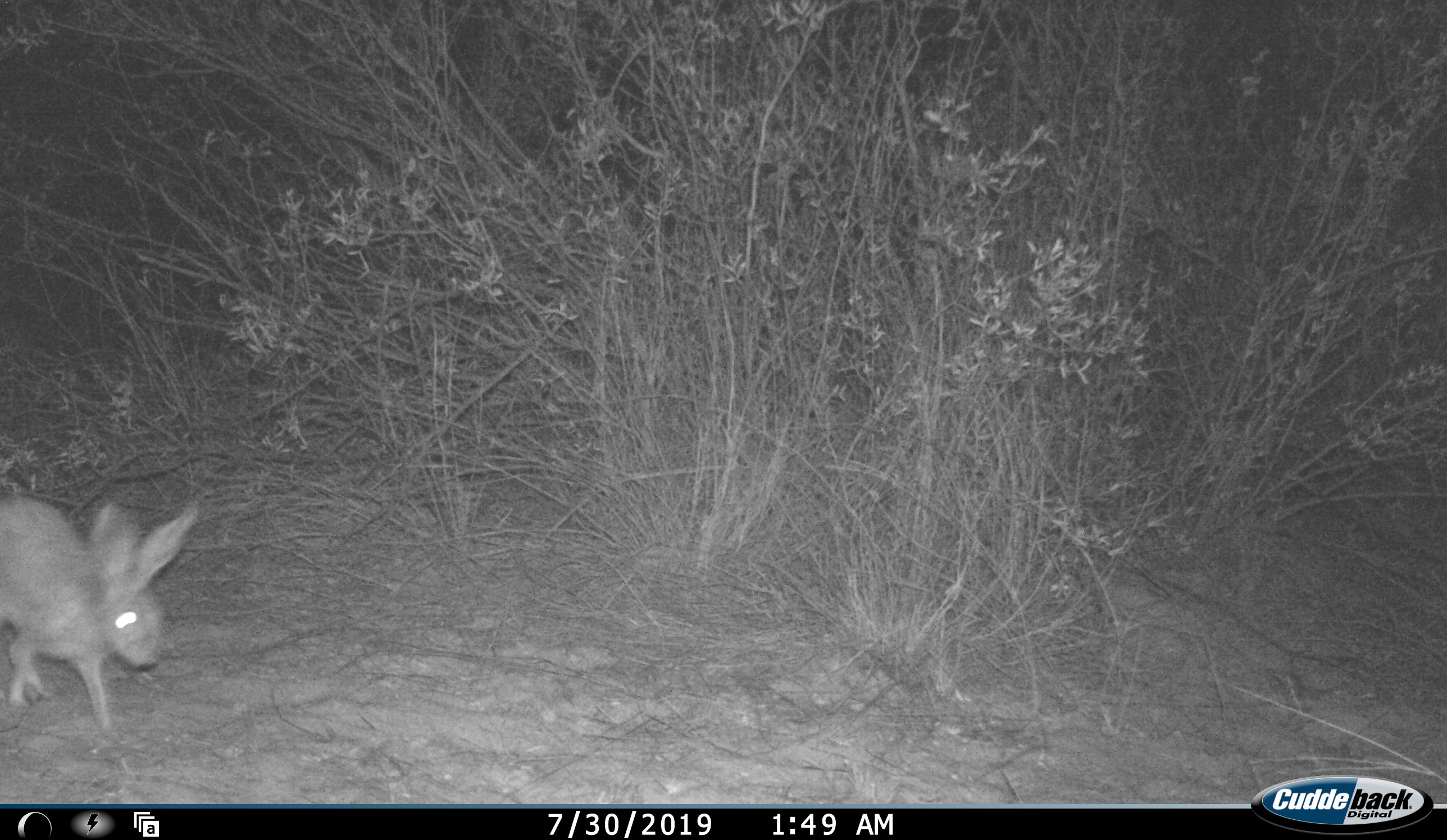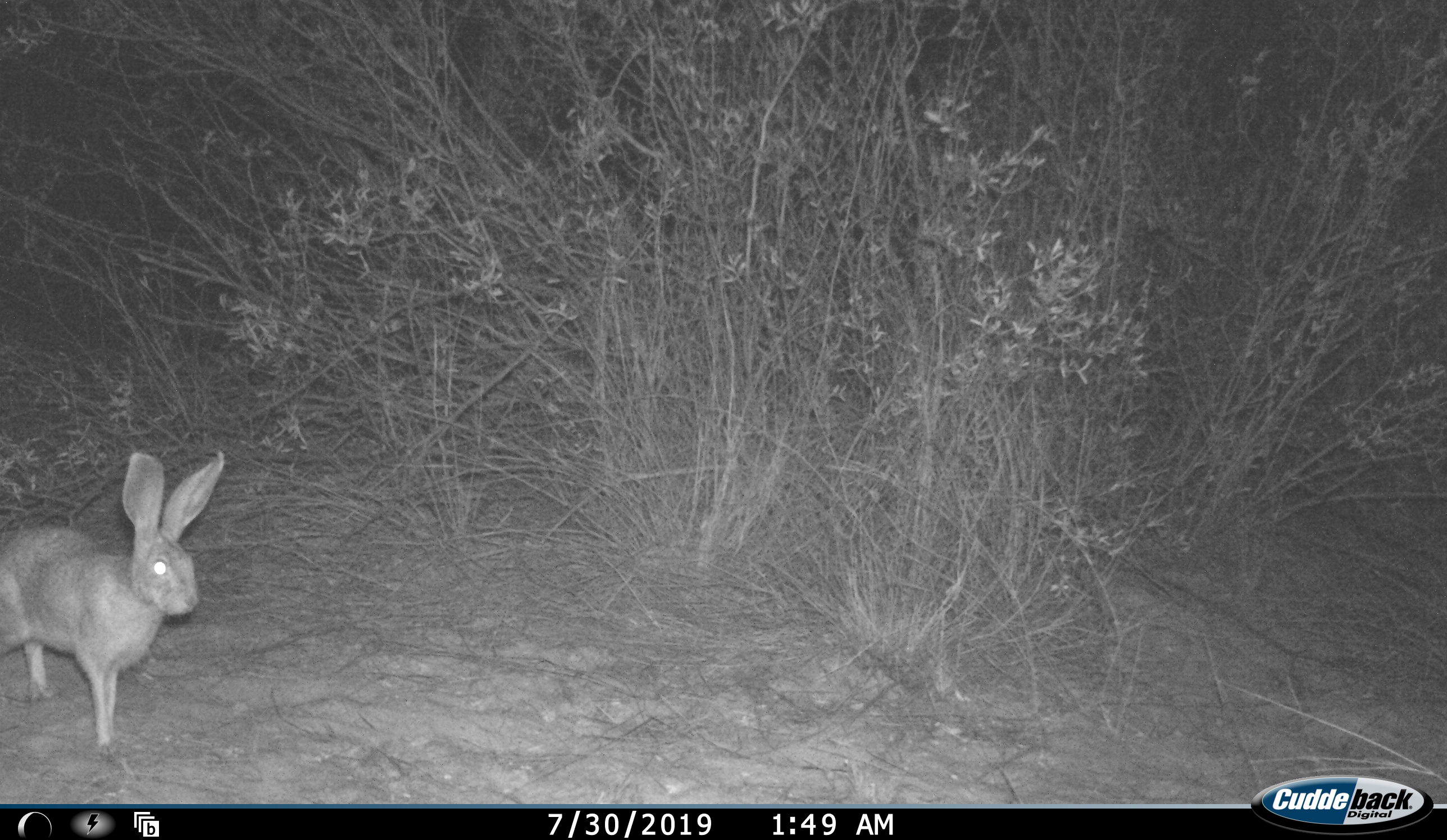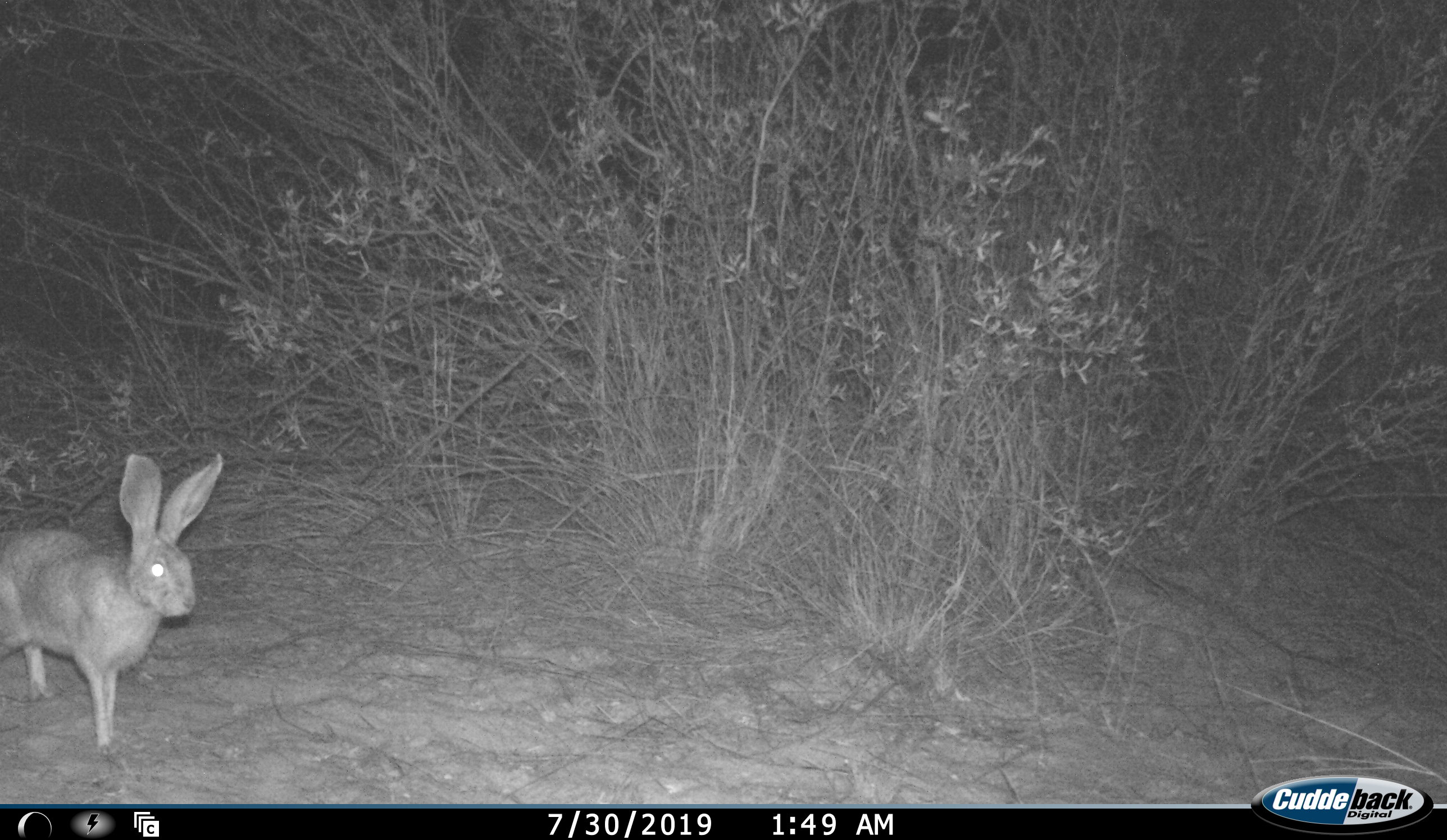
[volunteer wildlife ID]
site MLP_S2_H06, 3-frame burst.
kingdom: Animalia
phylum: Chordata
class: Mammalia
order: Lagomorpha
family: Leporidae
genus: Lepus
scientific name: Lepus capensis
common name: cape hare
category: harecape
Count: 1.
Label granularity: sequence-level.